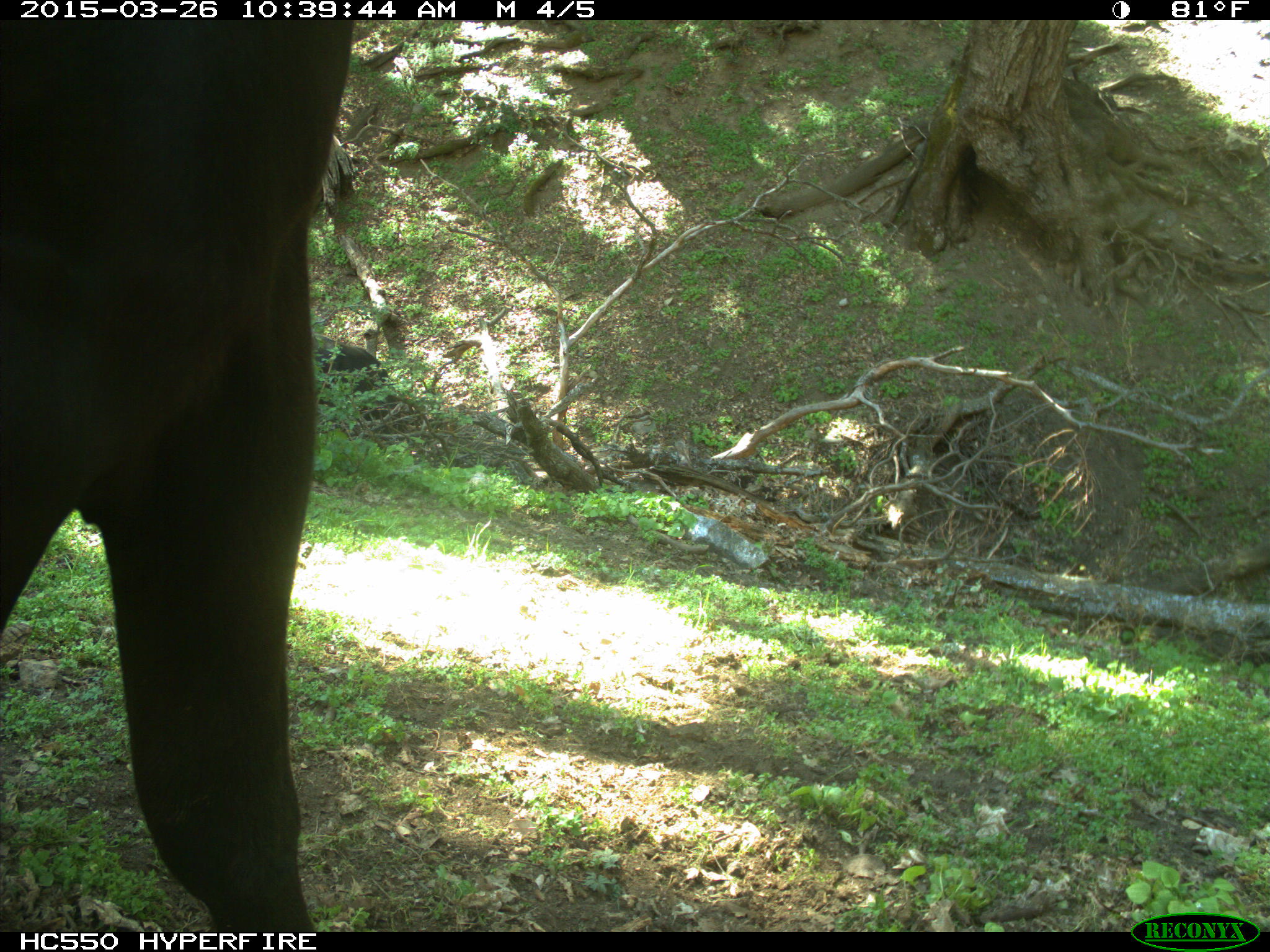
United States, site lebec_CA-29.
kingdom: Animalia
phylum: Chordata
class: Mammalia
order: Artiodactyla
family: Bovidae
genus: Bos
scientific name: Bos taurus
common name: domestic cow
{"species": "Bos taurus (domestic cow)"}